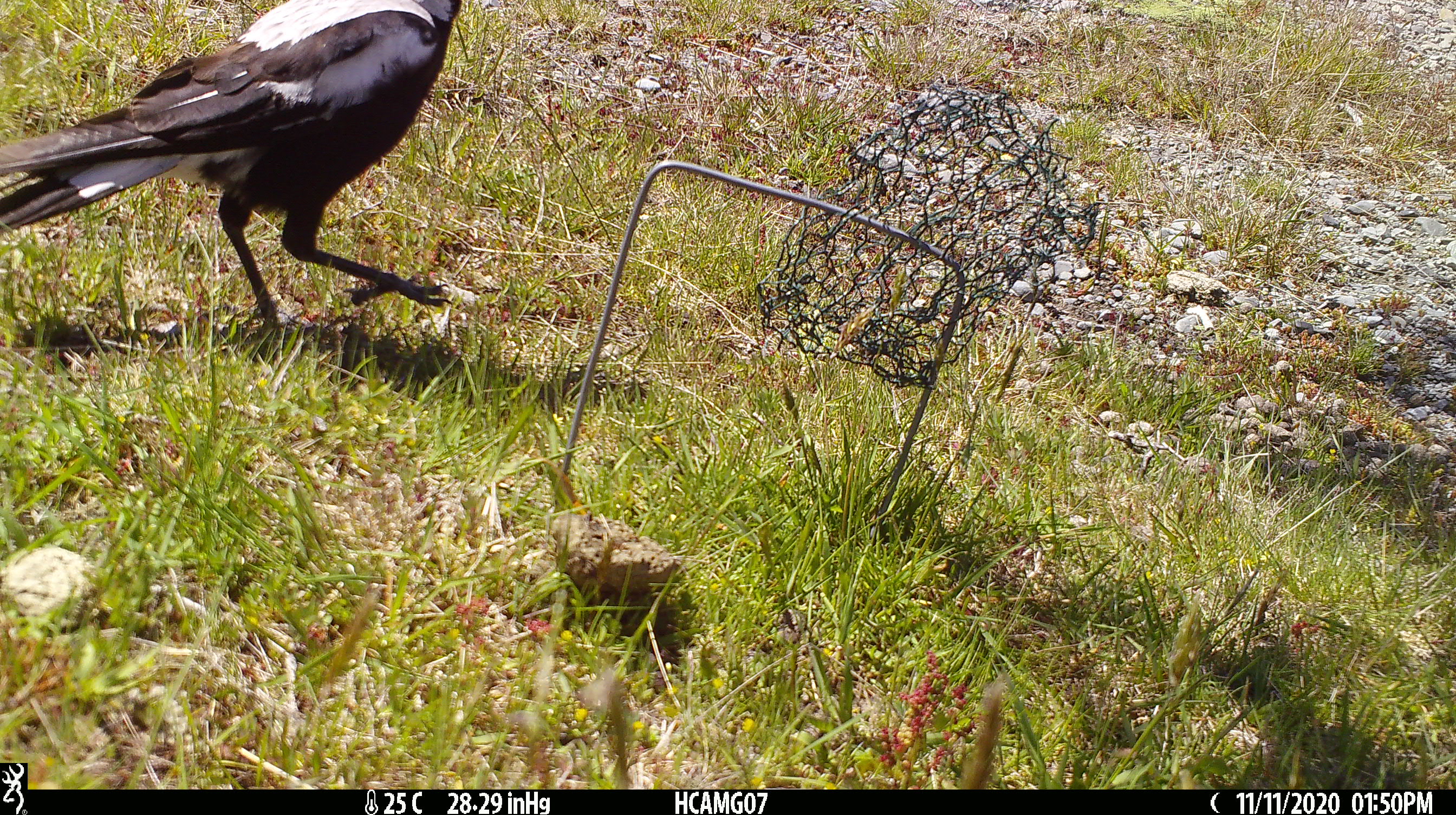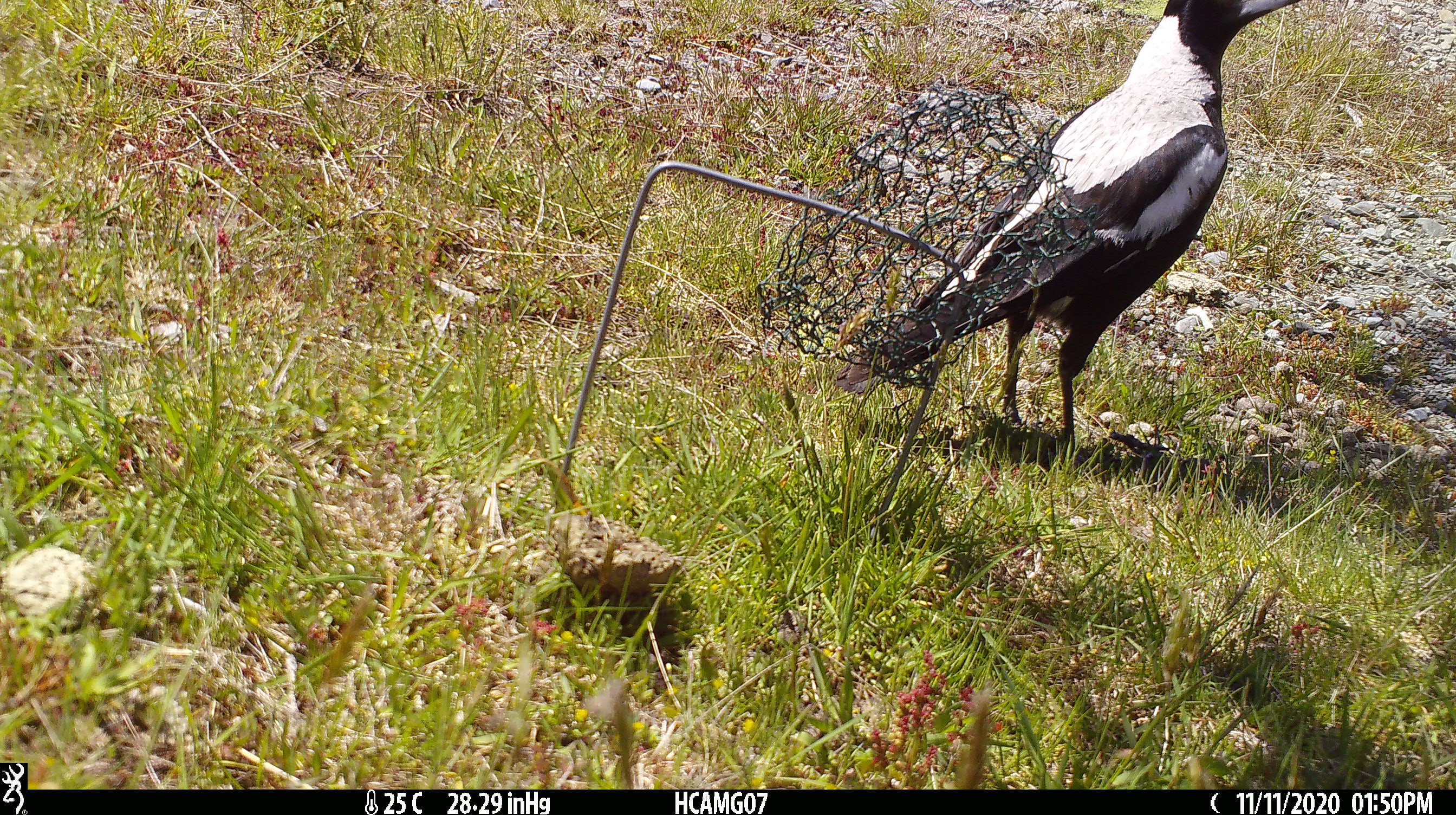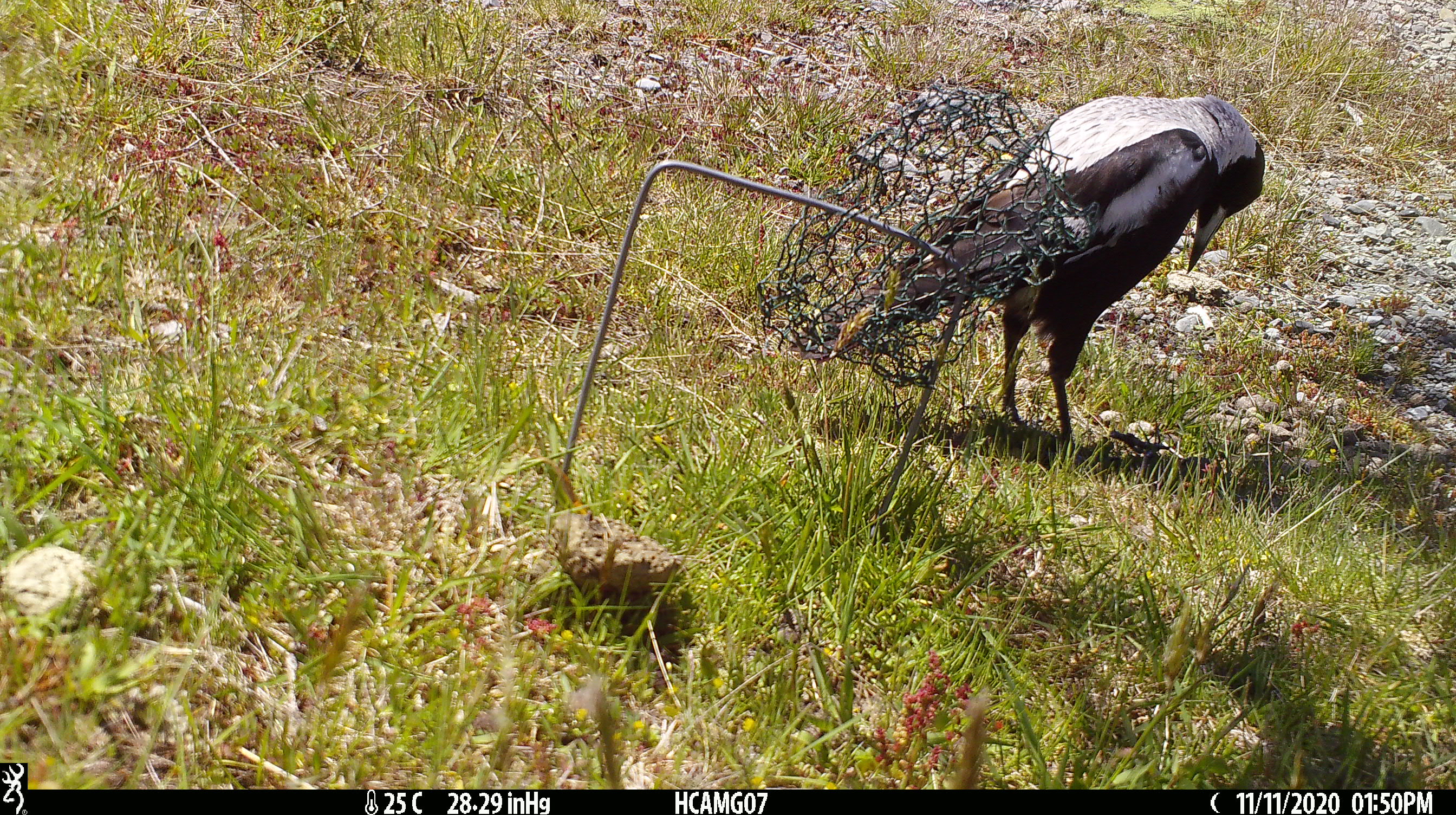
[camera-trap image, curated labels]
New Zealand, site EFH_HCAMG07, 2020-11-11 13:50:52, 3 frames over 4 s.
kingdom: Animalia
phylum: Chordata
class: Aves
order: Passeriformes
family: Artamidae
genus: Gymnorhina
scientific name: Gymnorhina tibicen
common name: australian magpie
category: magpie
Magpie (australian magpie) (Gymnorhina tibicen).